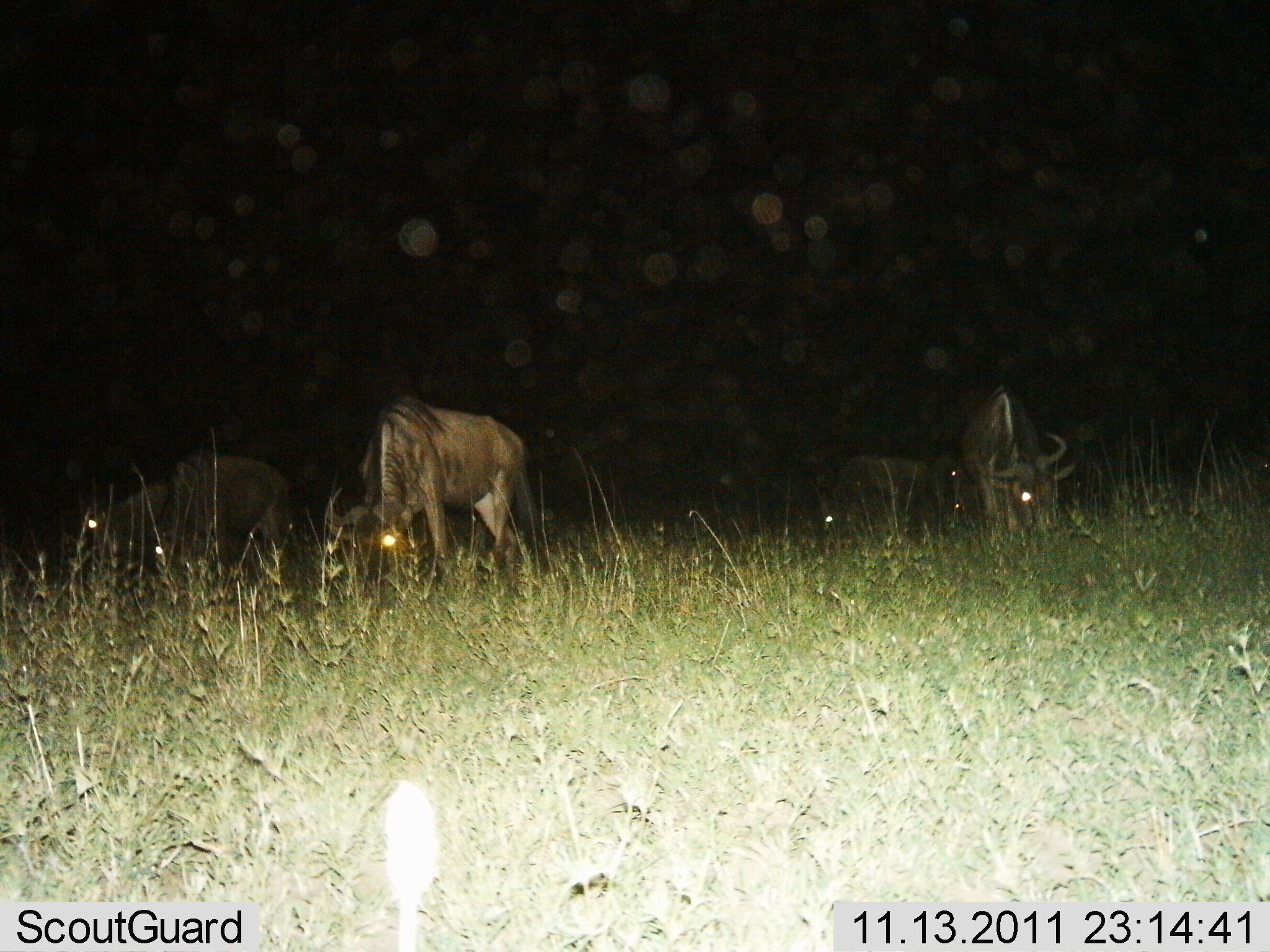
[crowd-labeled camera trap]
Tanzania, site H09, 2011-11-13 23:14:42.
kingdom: Animalia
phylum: Chordata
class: Mammalia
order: Artiodactyla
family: Bovidae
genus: Connochaetes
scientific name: Connochaetes taurinus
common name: blue wildebeest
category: wildebeest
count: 5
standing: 45%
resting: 0%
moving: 0%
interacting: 0%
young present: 0%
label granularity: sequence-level